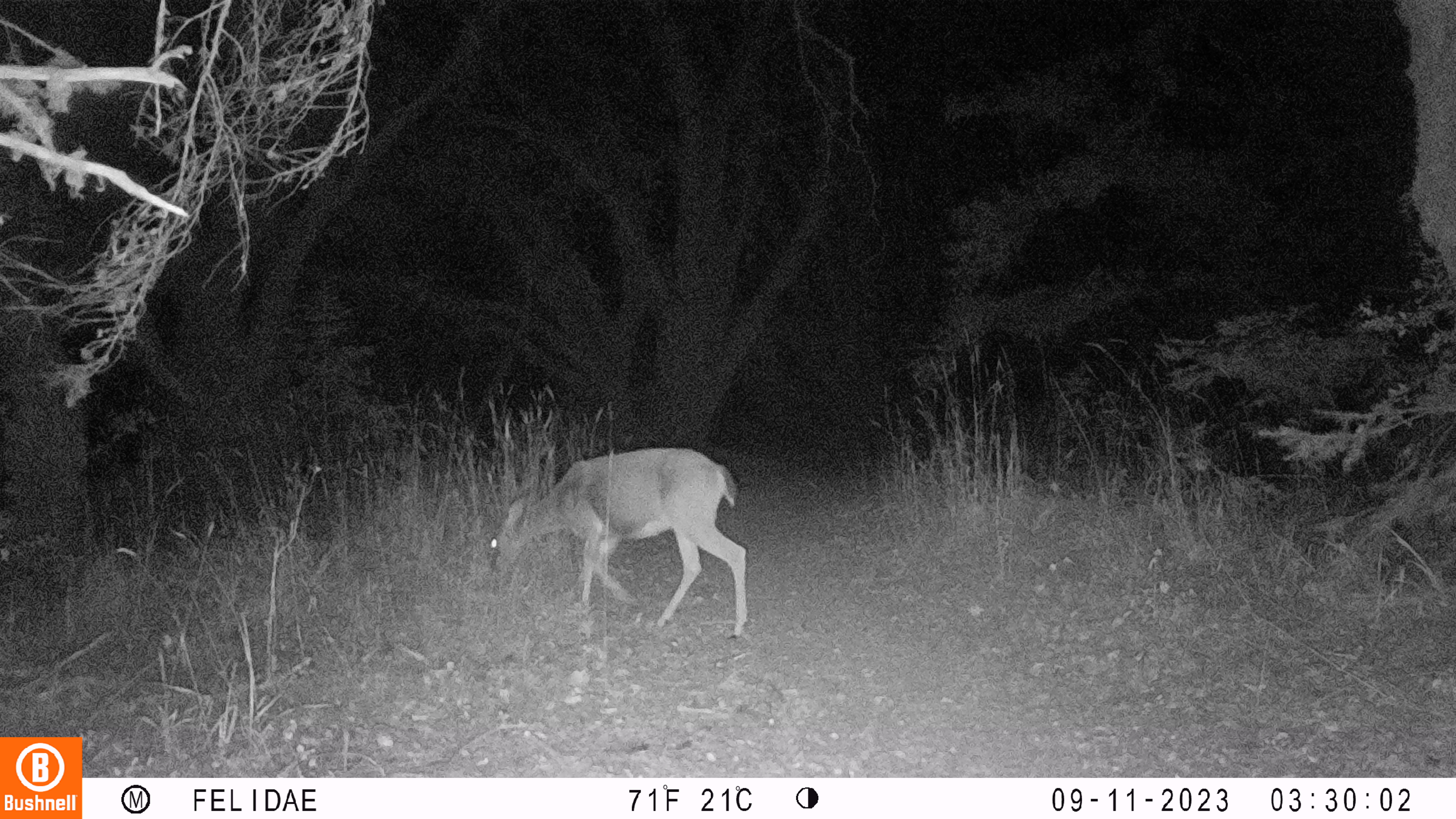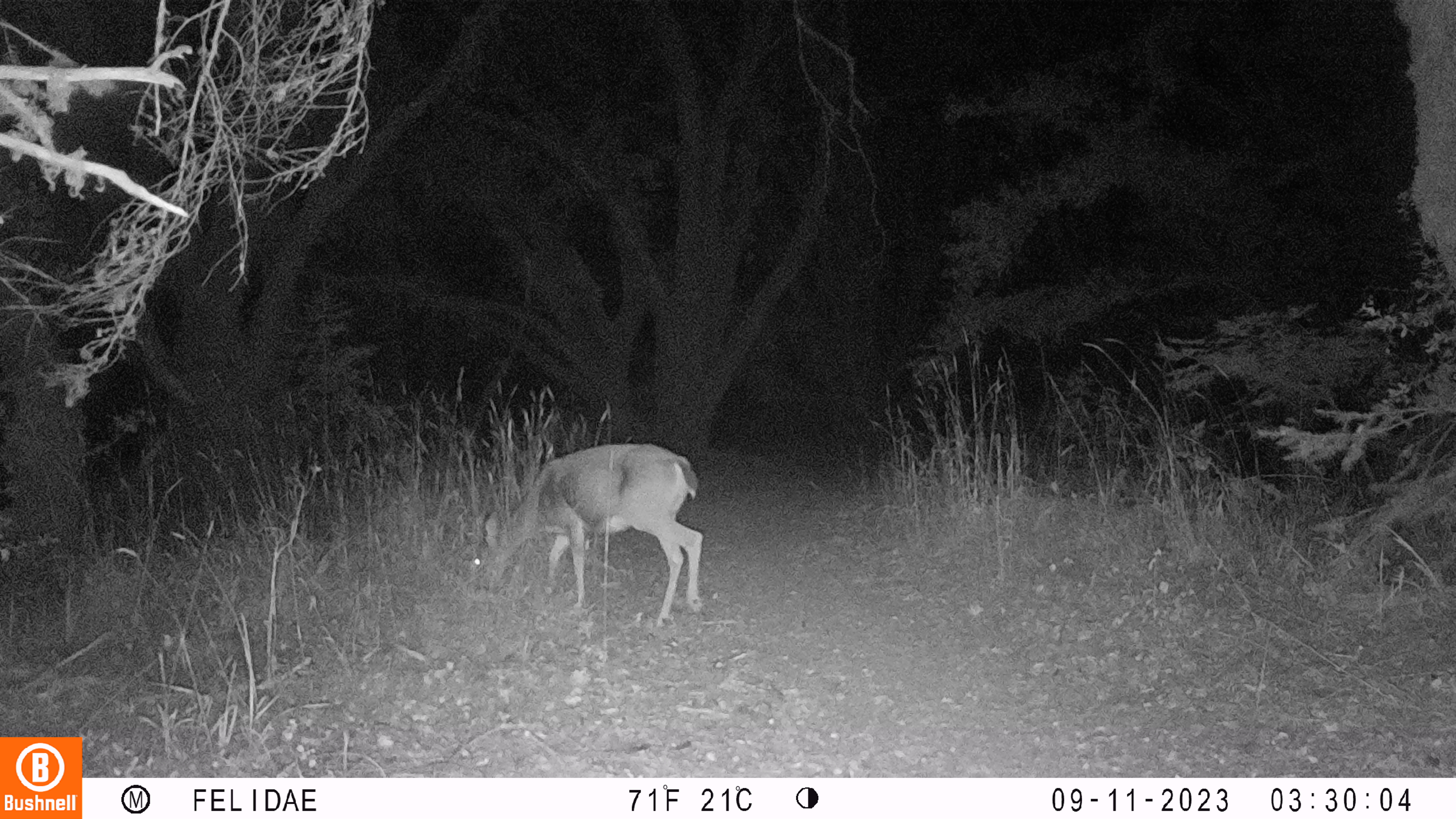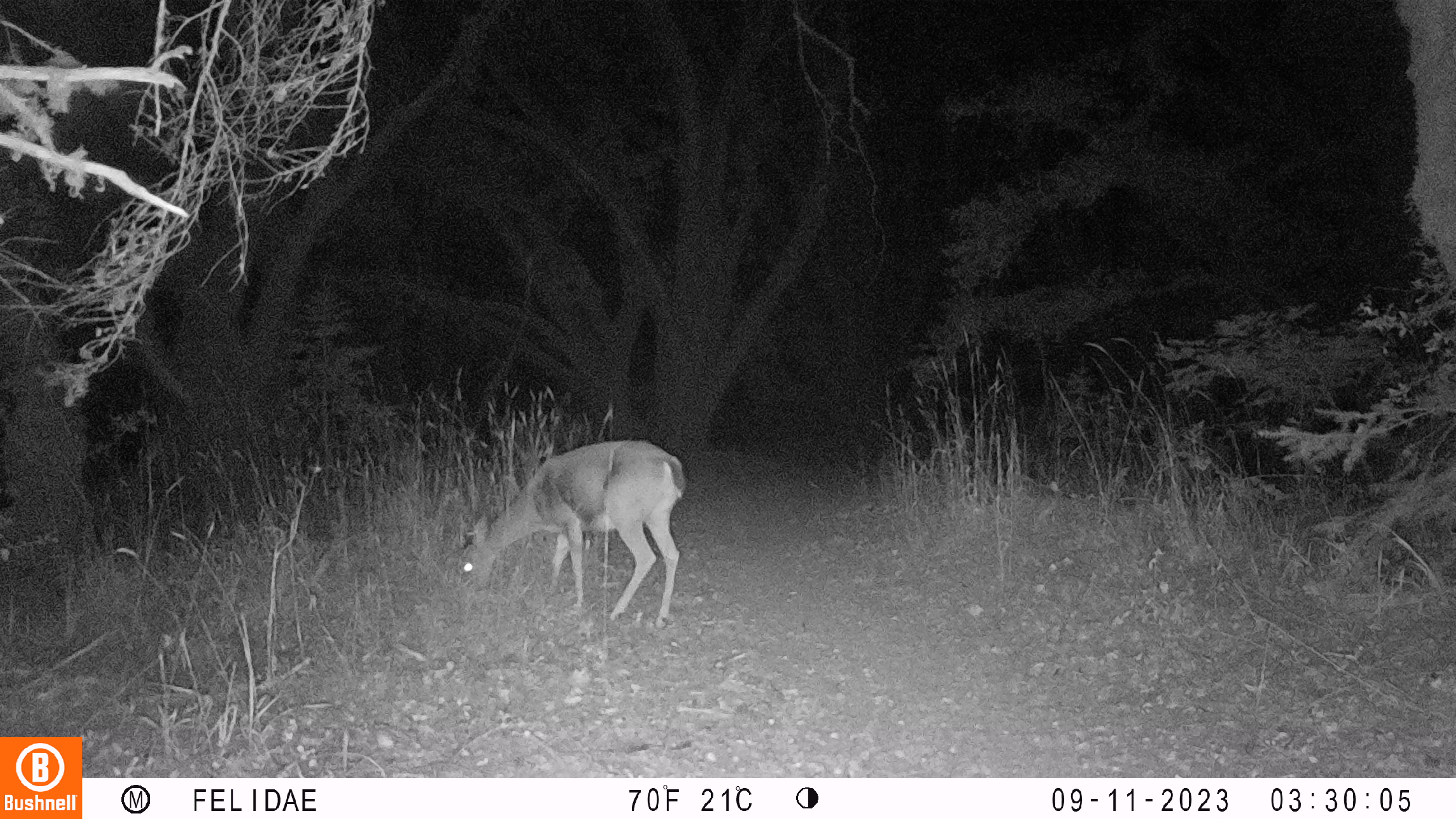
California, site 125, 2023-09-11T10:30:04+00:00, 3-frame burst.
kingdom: Animalia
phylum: Chordata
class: Mammalia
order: Artiodactyla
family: Cervidae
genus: Odocoileus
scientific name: Odocoileus hemionus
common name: mule deer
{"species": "mule deer (Odocoileus hemionus)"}